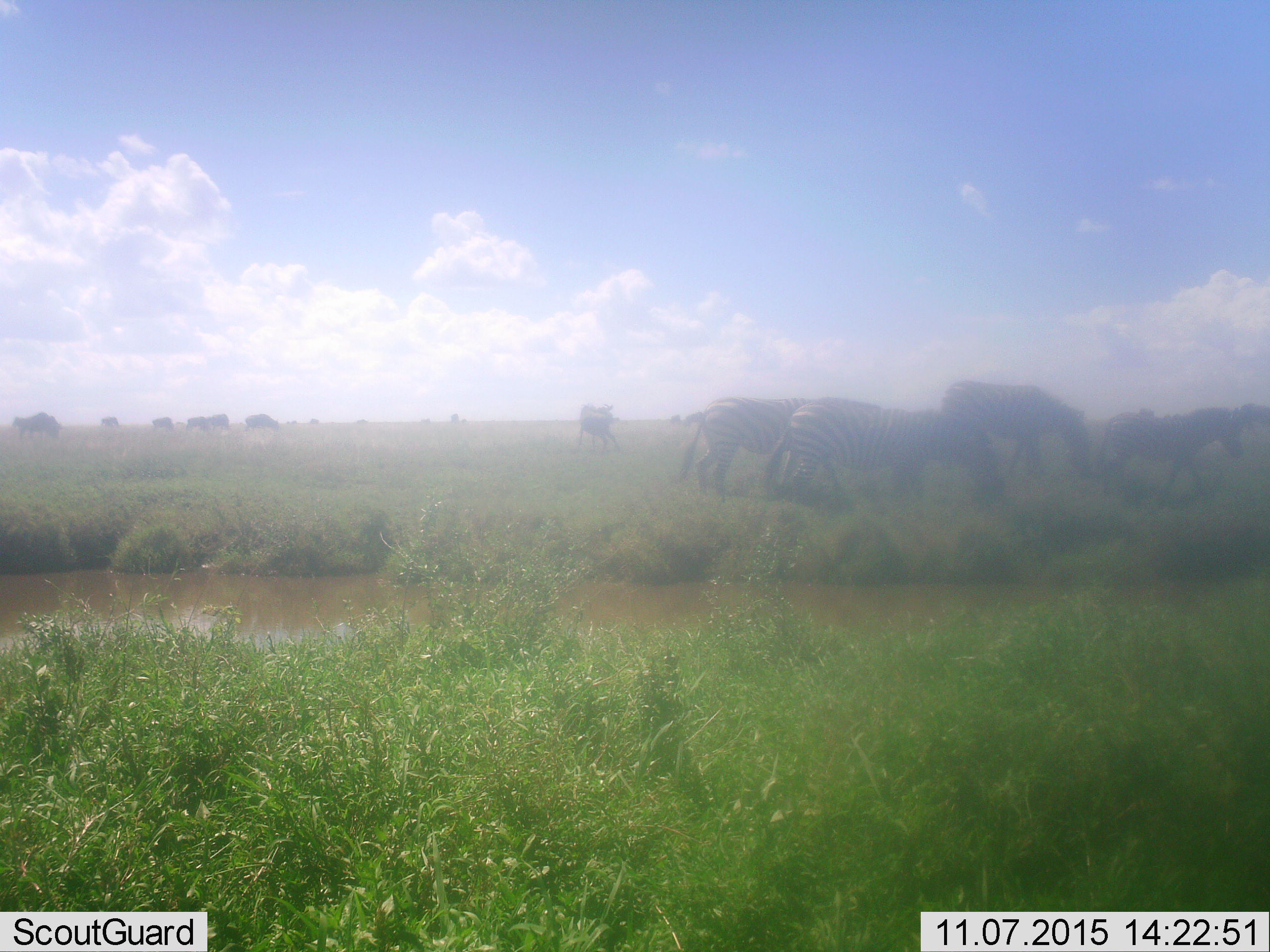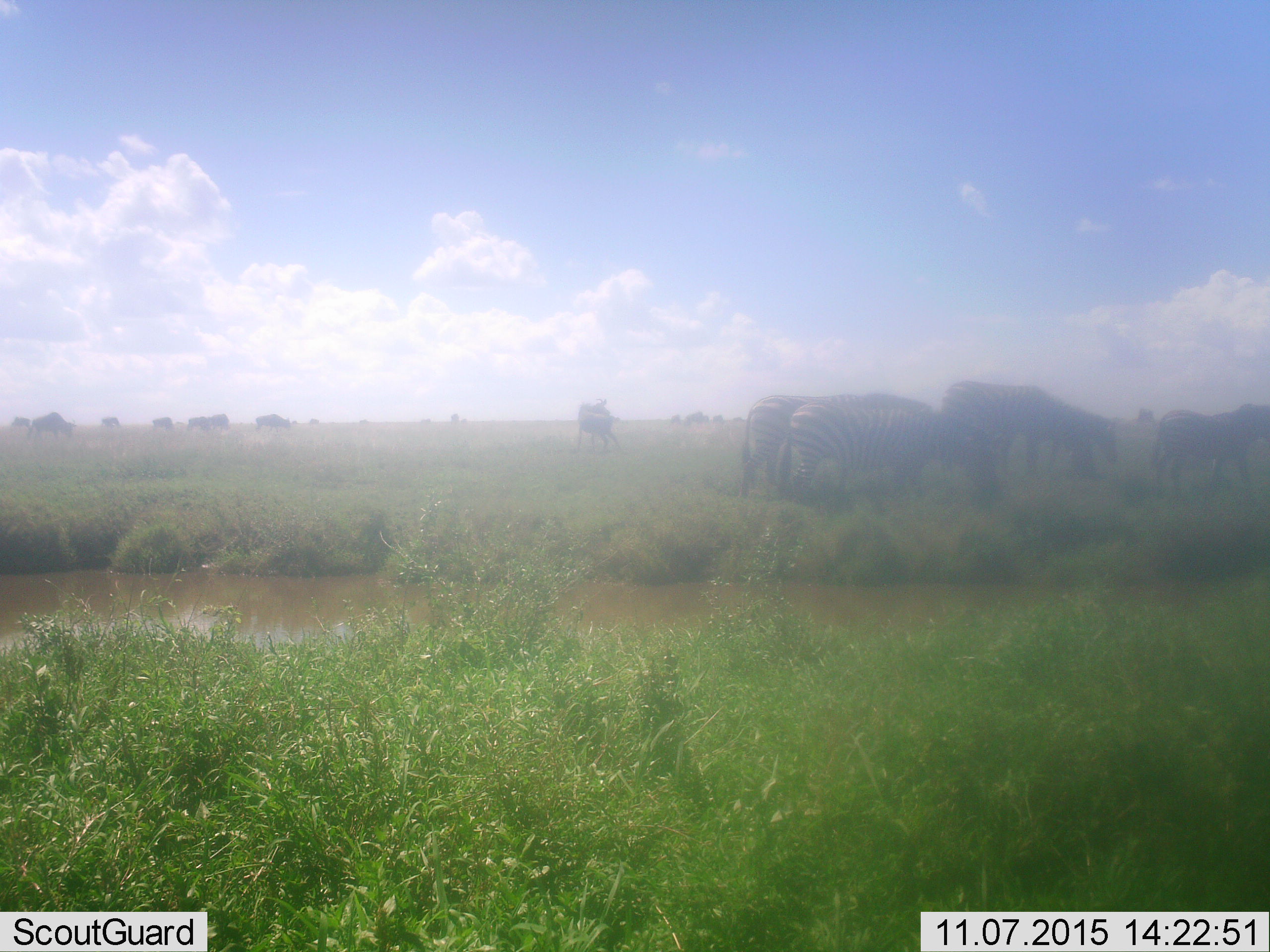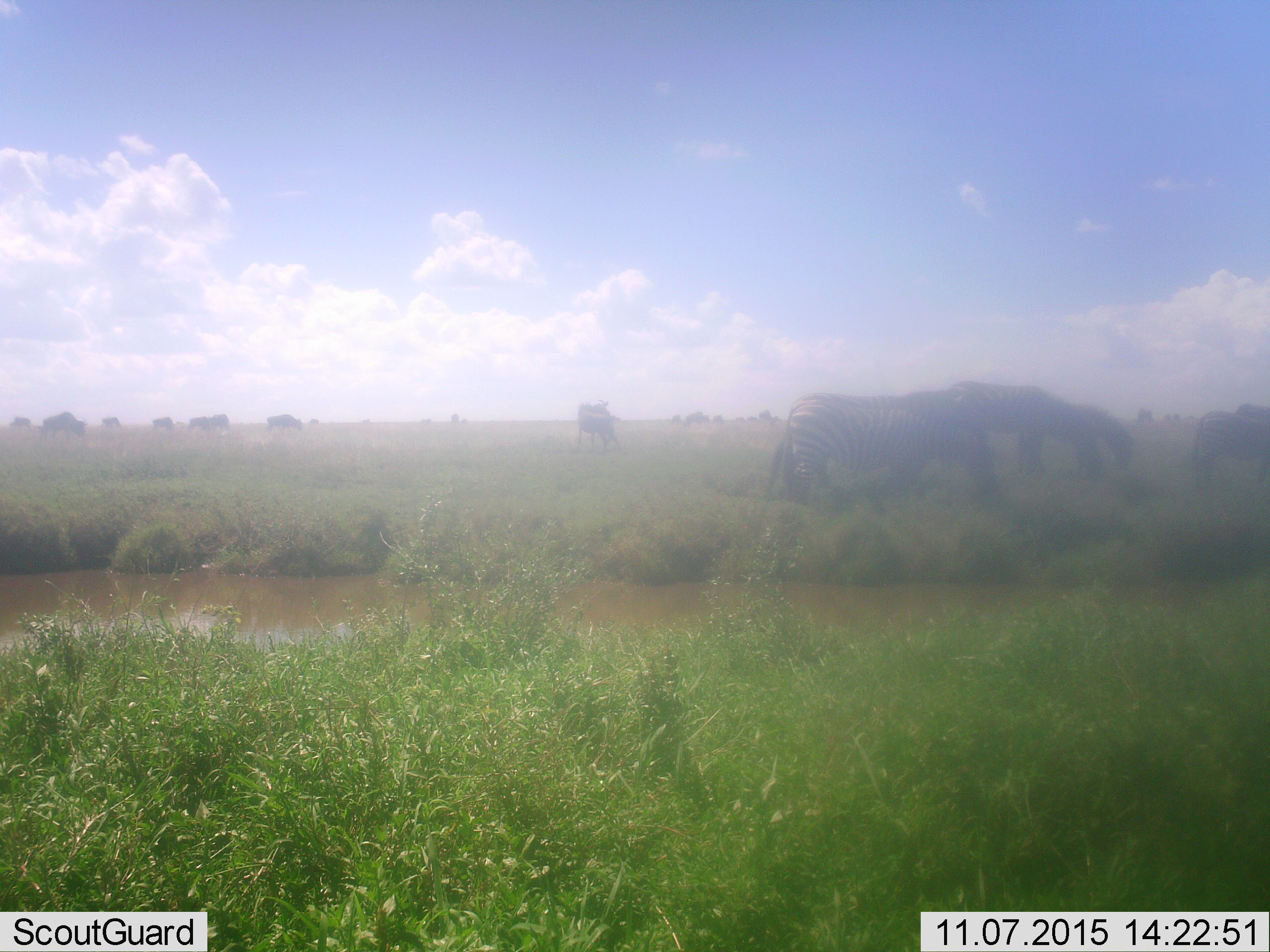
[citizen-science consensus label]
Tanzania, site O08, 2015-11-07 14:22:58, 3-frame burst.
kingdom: Animalia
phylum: Chordata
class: Mammalia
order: Artiodactyla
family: Bovidae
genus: Connochaetes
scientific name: Connochaetes taurinus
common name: blue wildebeest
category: wildebeest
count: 11-50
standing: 50%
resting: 0%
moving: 75%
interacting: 0%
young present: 0%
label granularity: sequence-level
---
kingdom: Animalia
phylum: Chordata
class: Mammalia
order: Perissodactyla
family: Equidae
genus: Equus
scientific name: Equus quagga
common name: plains zebra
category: zebra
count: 10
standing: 50%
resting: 0%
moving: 100%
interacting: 0%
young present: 25%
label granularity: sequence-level